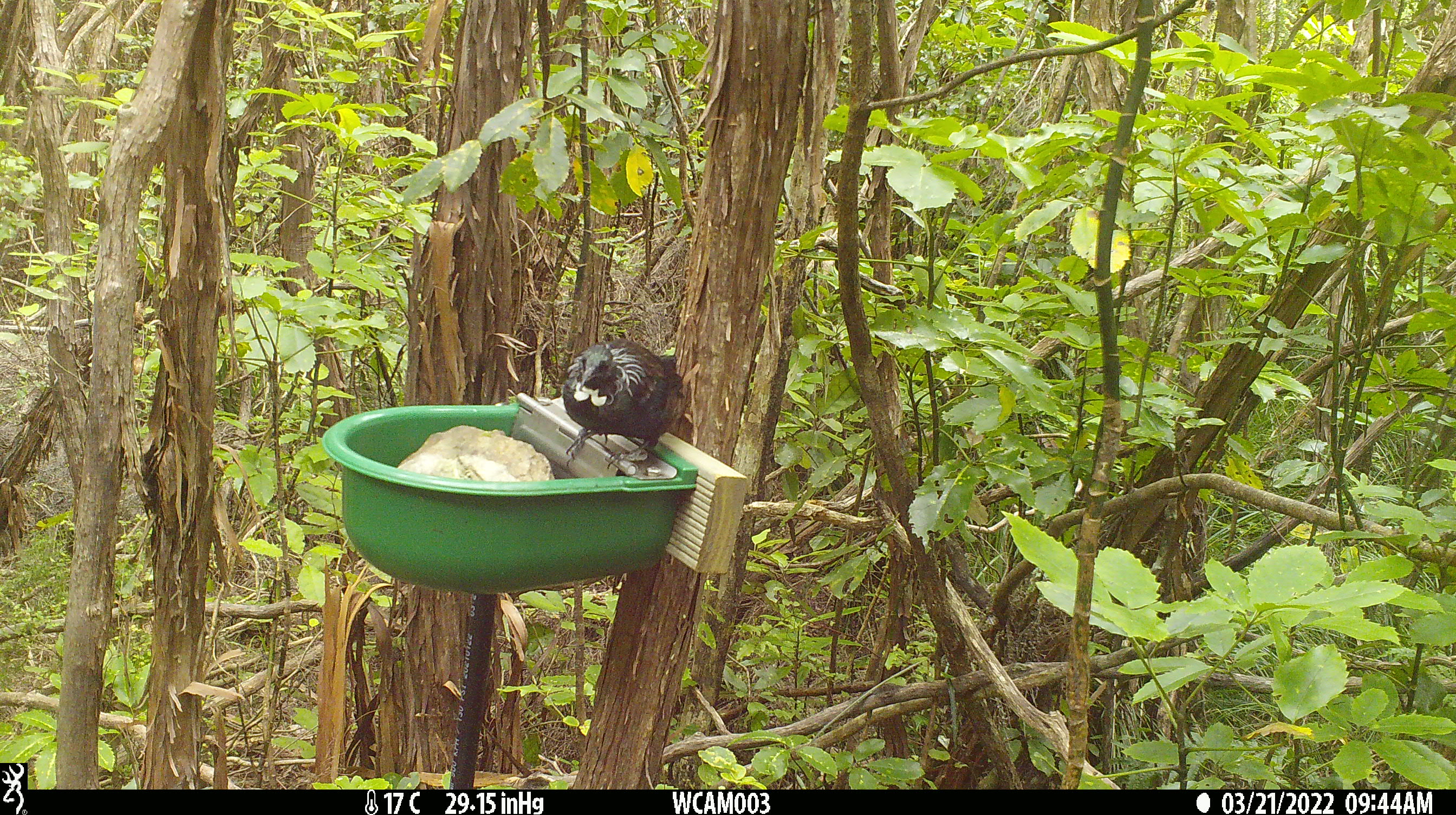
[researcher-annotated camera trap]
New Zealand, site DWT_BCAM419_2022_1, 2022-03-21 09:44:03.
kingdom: Animalia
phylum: Chordata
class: Aves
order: Passeriformes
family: Meliphagidae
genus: Prosthemadera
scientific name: Prosthemadera novaeseelandiae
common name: tui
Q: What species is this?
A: Tui (Prosthemadera novaeseelandiae).